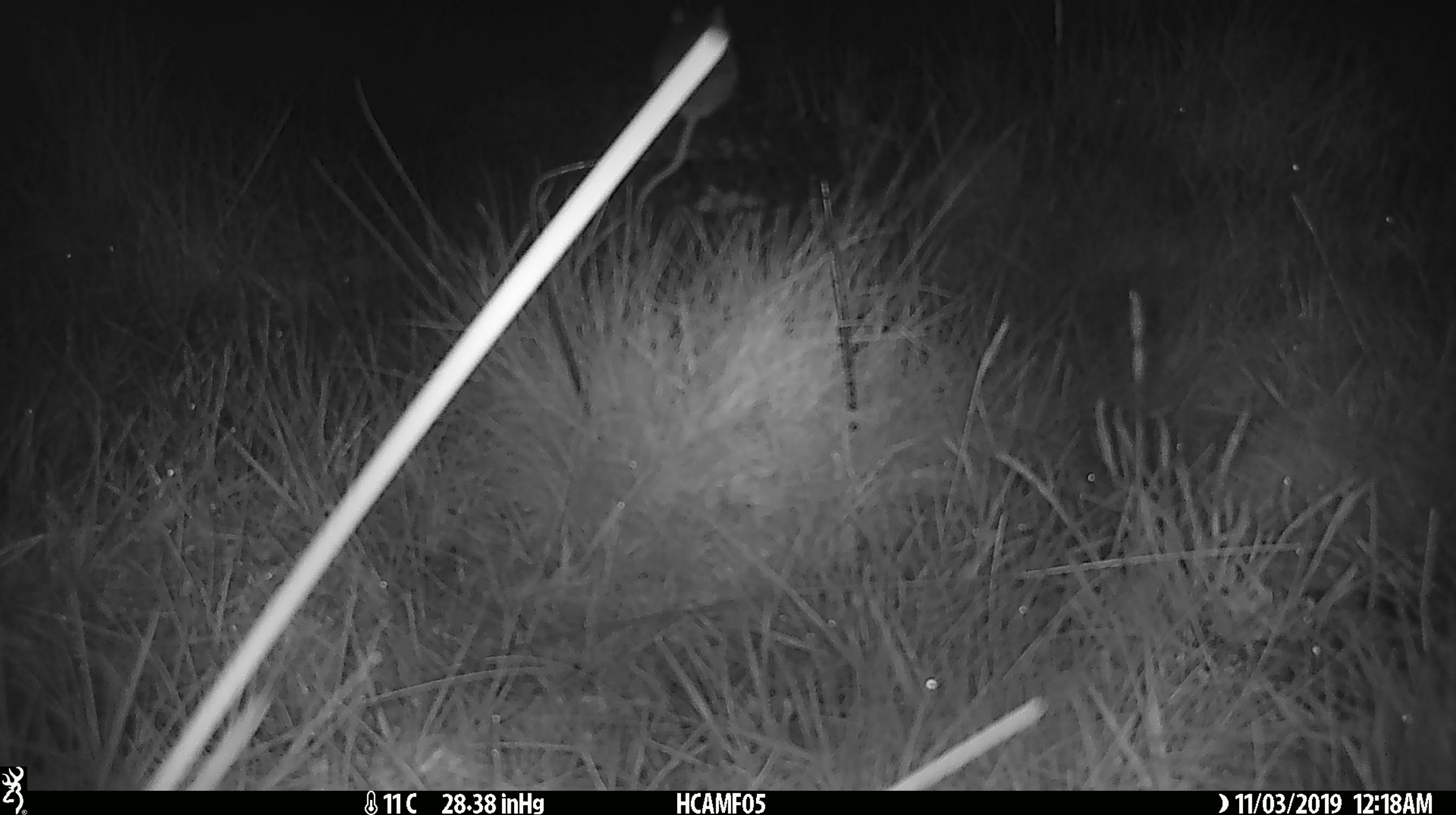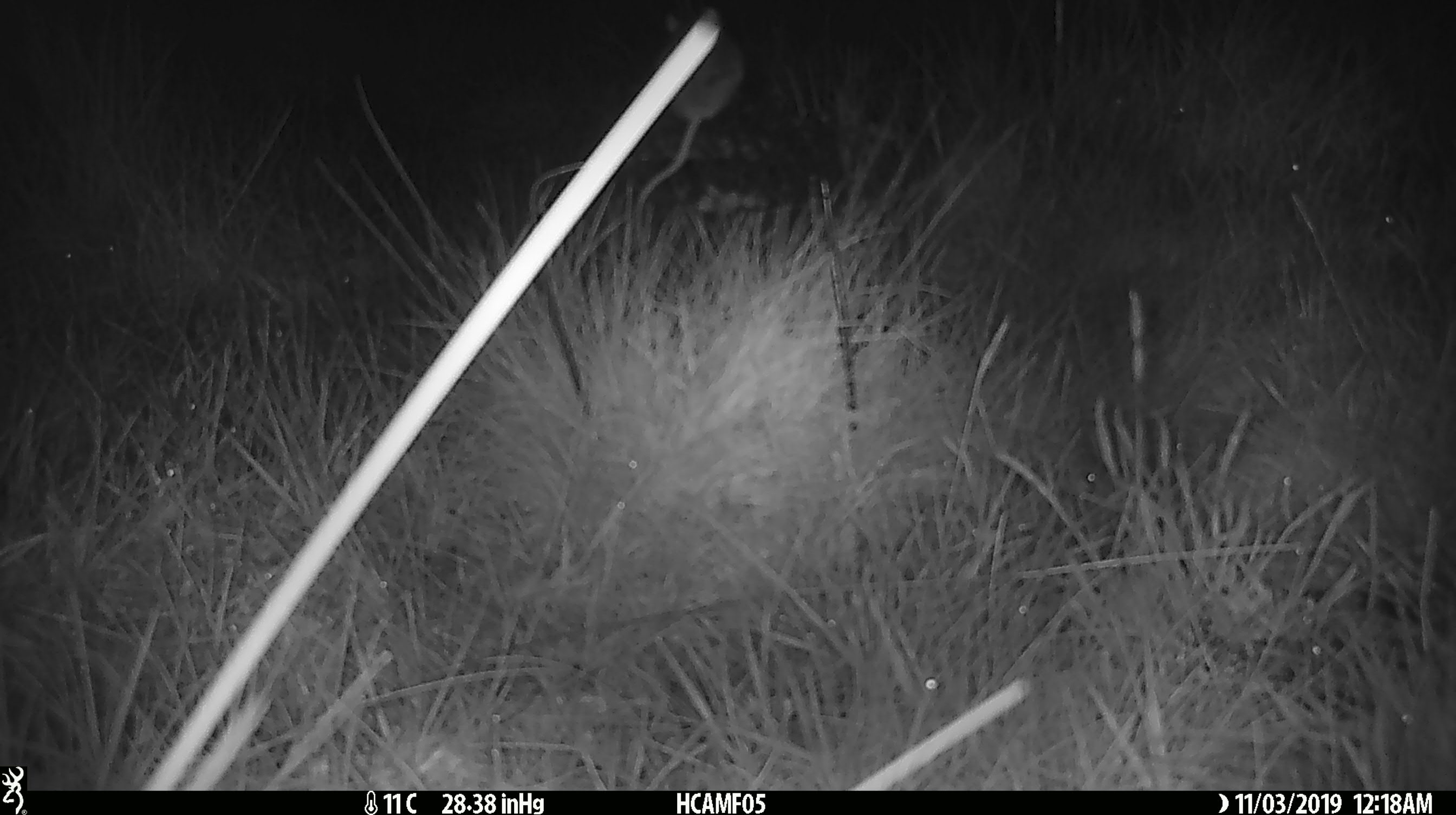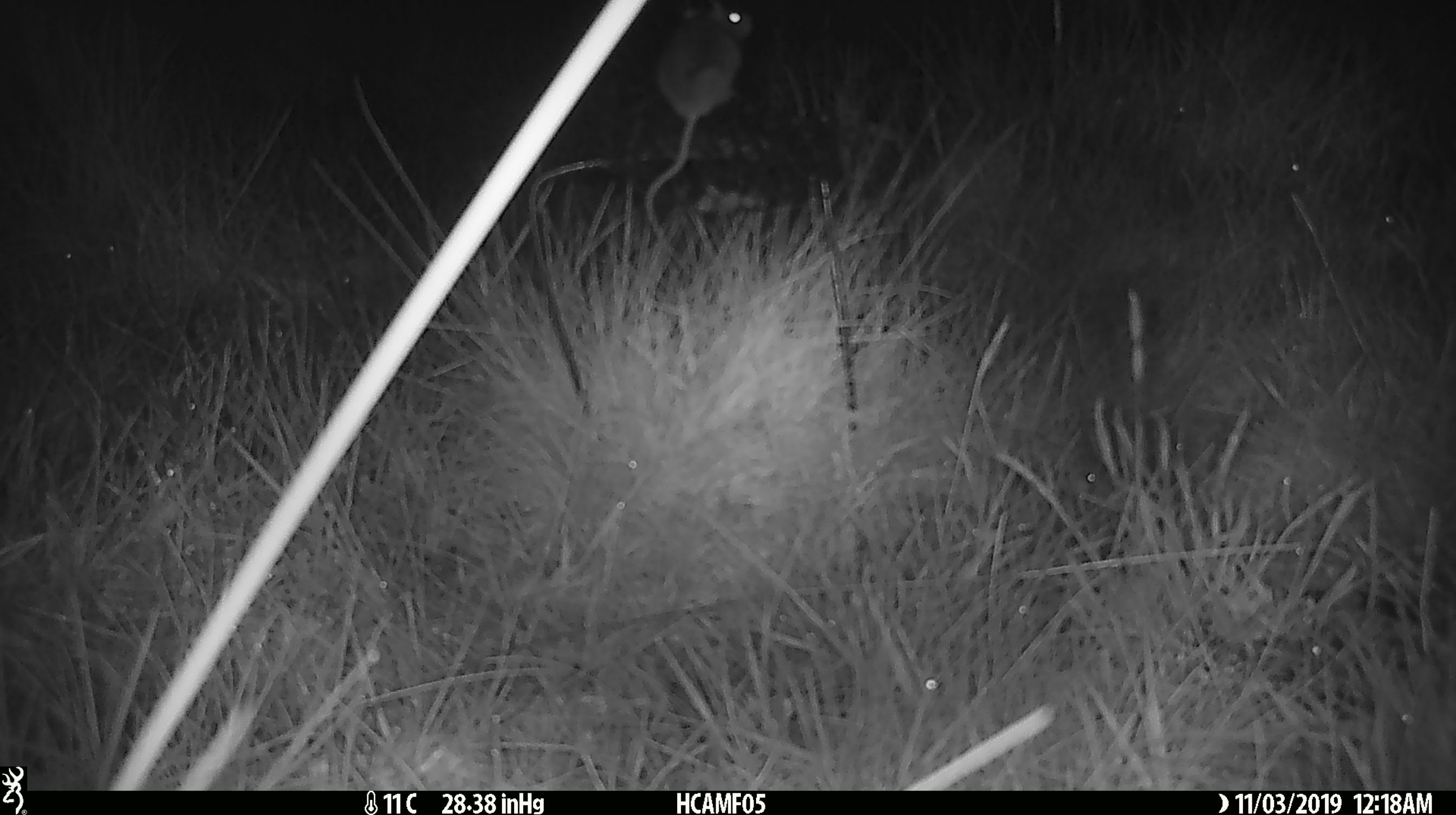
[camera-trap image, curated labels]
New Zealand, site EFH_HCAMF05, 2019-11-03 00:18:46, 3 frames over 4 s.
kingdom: Animalia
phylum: Chordata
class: Mammalia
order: Rodentia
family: Muridae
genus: Mus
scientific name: Mus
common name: mouse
Mouse (Mus).